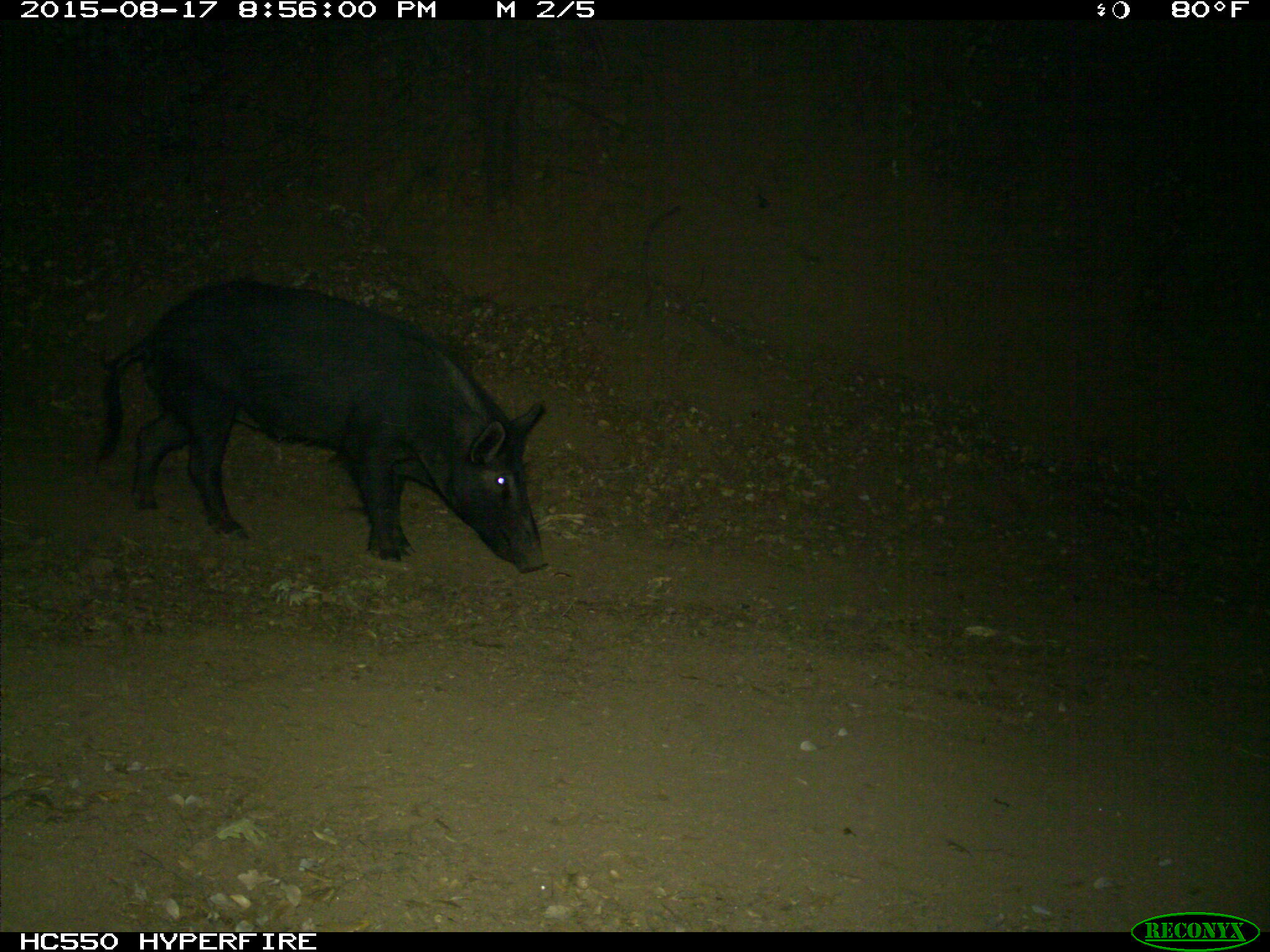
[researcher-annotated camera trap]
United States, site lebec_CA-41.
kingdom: Animalia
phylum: Chordata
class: Mammalia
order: Artiodactyla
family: Suidae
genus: Sus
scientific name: Sus scrofa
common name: wild boar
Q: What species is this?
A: Sus scrofa (wild boar).